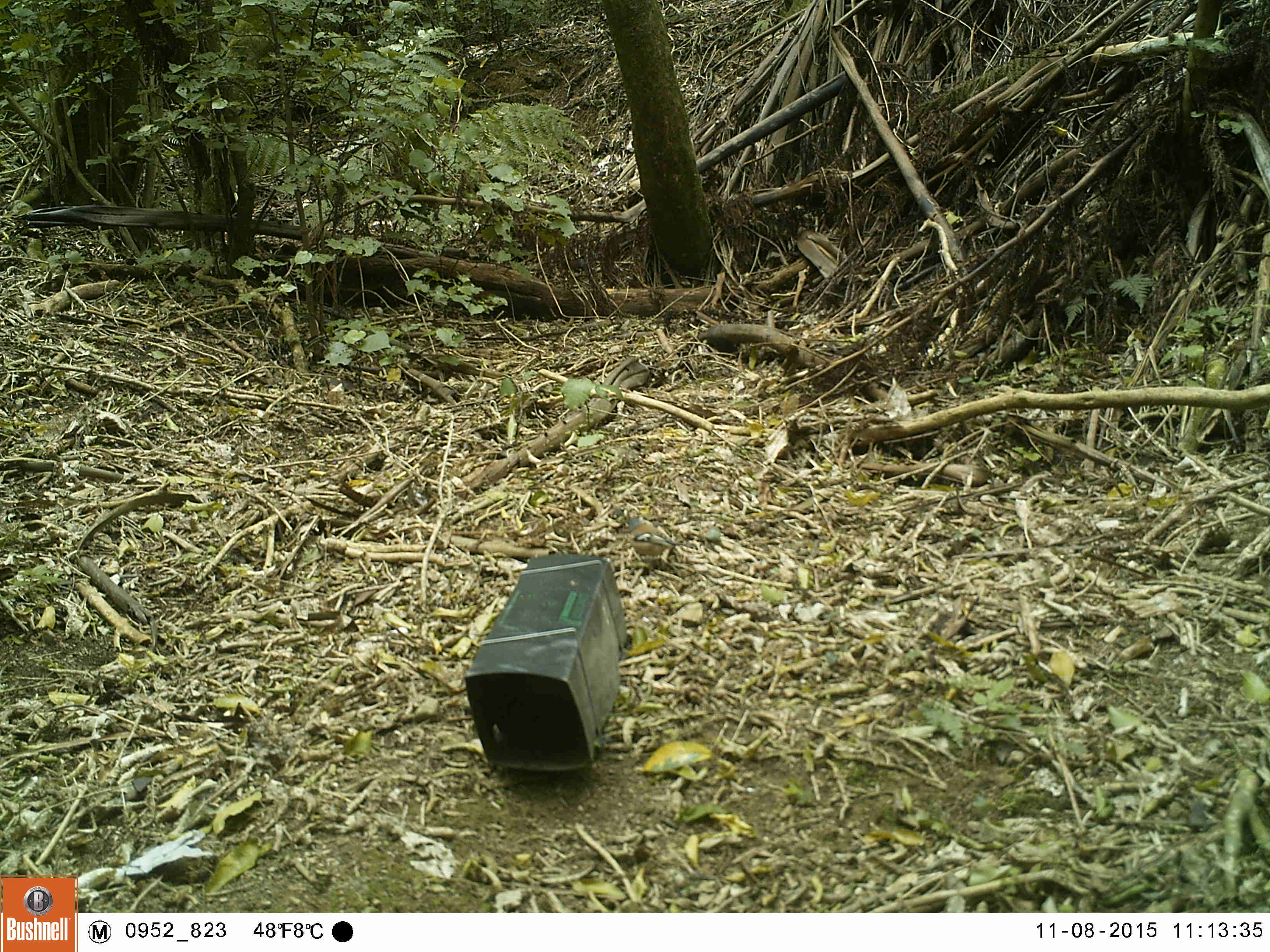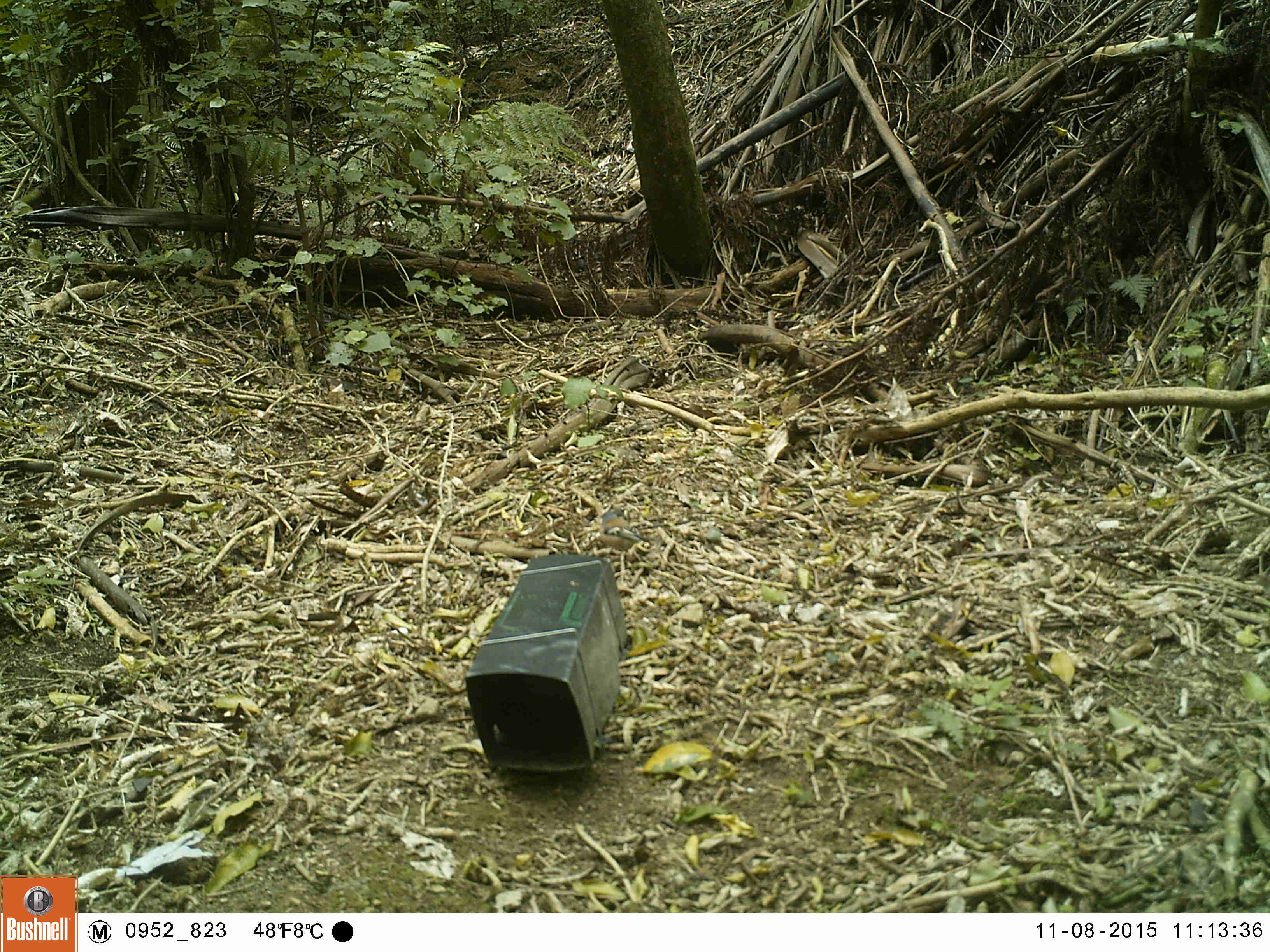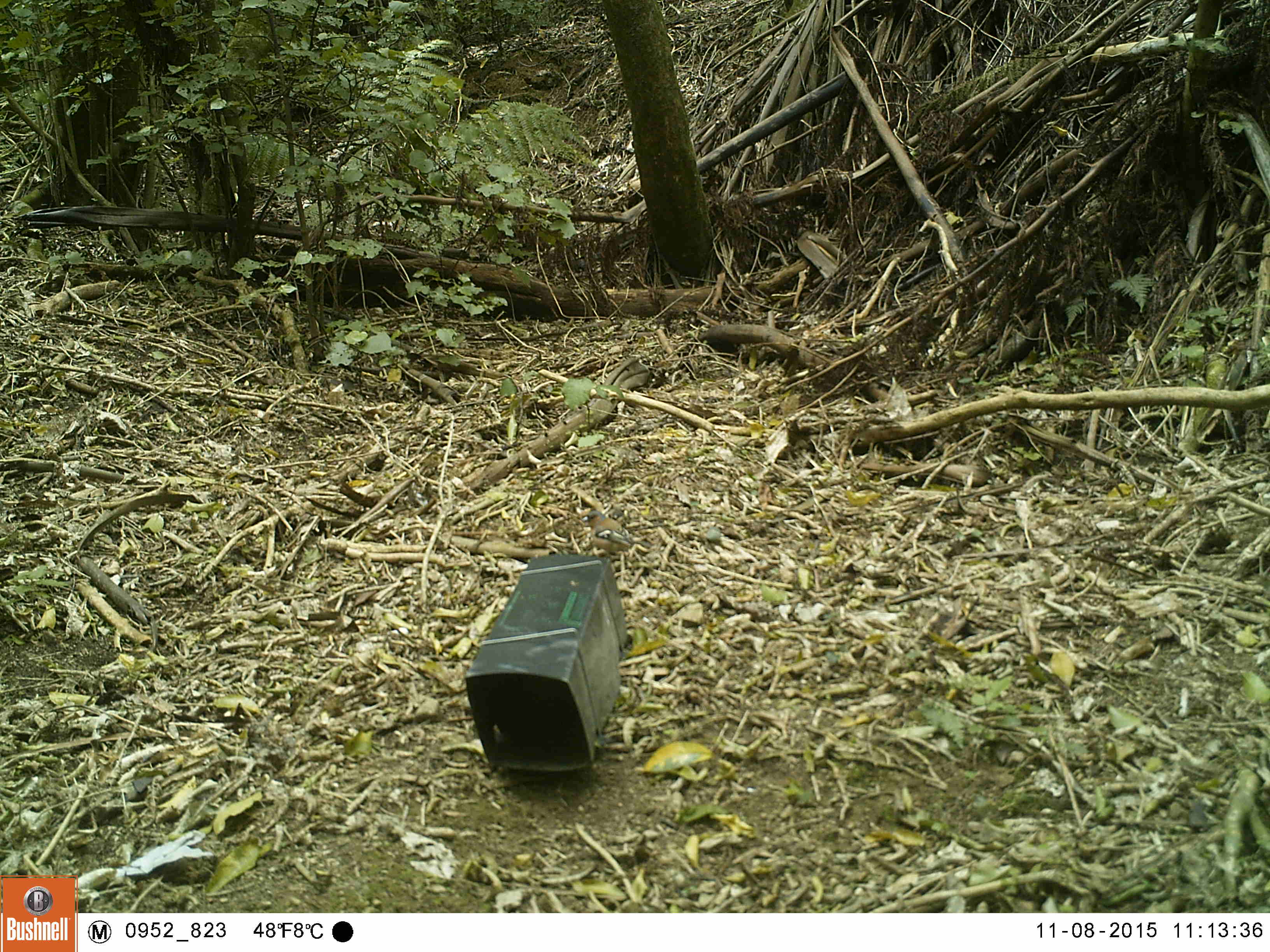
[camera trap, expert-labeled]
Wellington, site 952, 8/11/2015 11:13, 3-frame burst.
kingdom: Animalia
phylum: Chordata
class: Aves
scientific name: Aves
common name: bird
Bird (Aves).